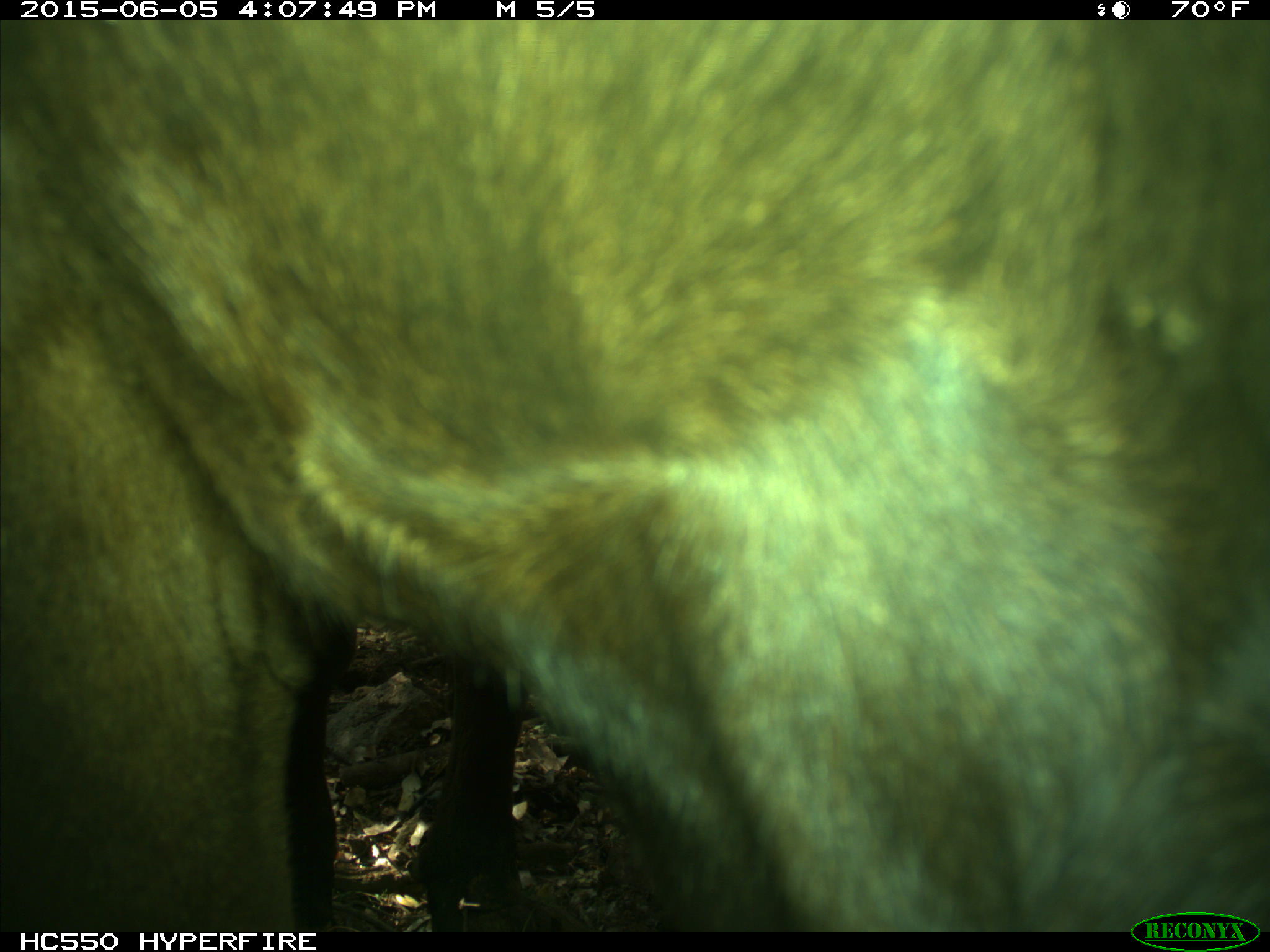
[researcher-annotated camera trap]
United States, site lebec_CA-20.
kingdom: Animalia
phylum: Chordata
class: Mammalia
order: Artiodactyla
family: Bovidae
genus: Bos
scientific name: Bos taurus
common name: domestic cow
Bos taurus (domestic cow).